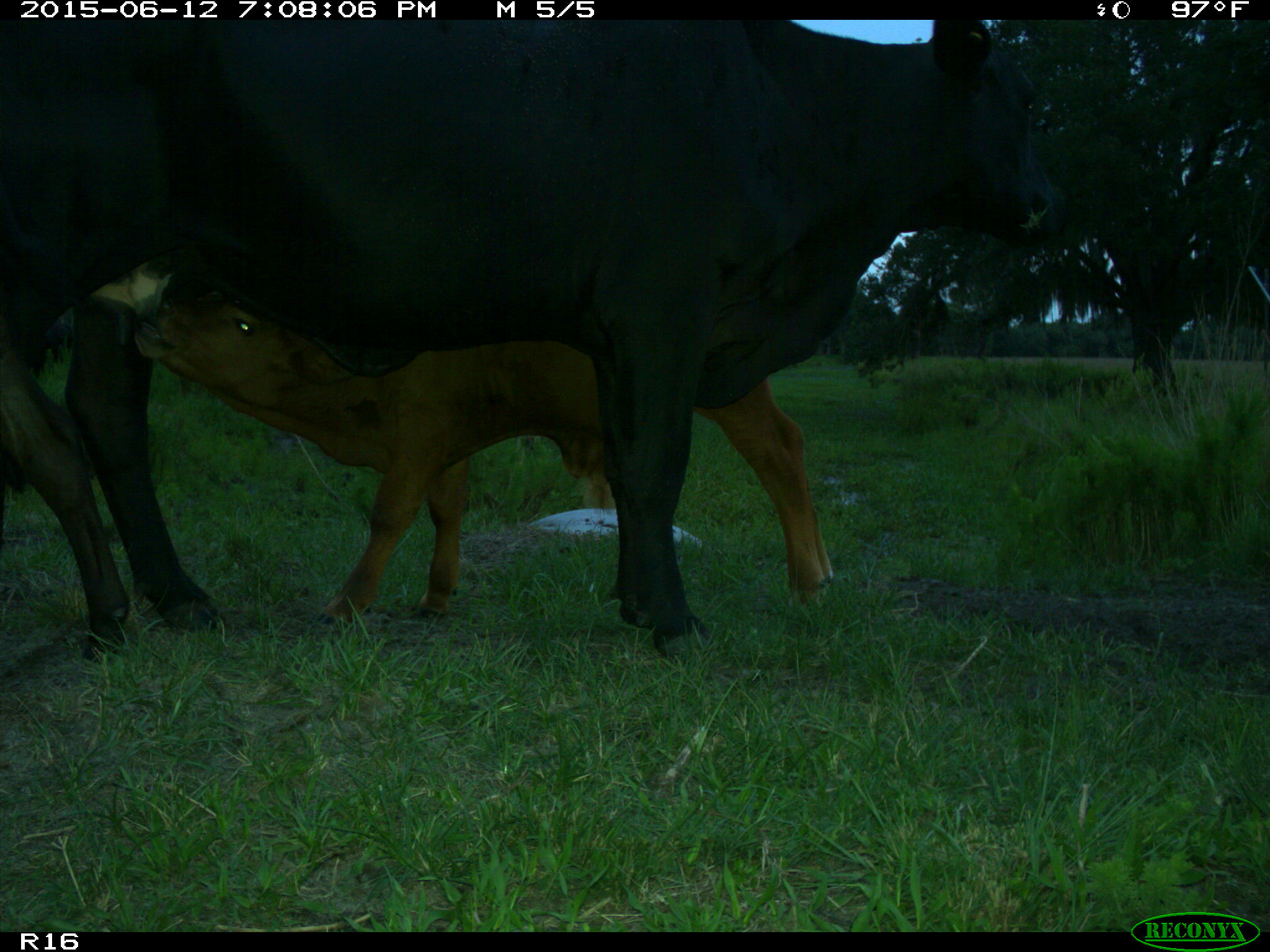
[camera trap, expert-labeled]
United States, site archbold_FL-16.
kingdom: Animalia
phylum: Chordata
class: Mammalia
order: Artiodactyla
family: Bovidae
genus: Bos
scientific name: Bos taurus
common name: domestic cow